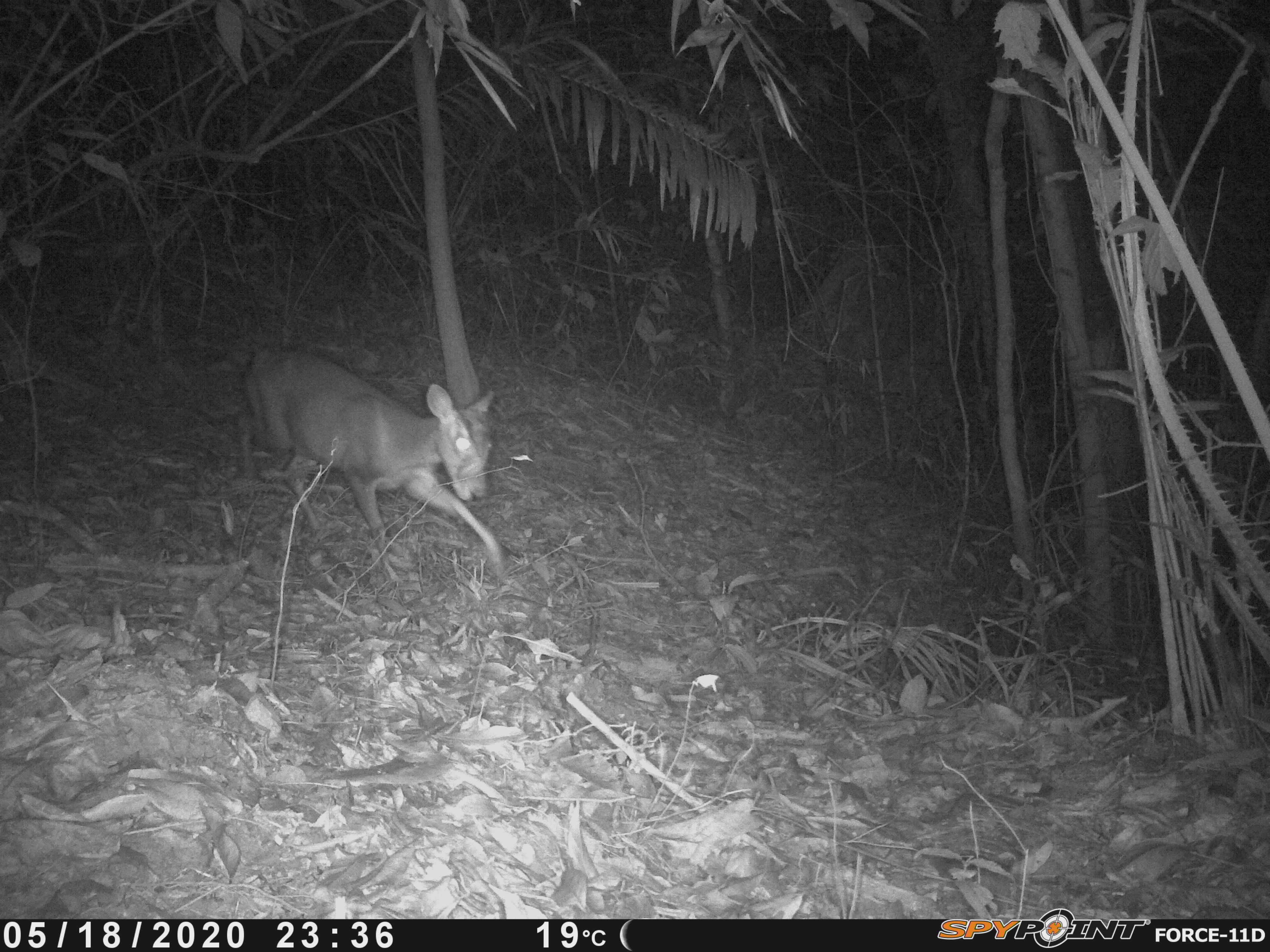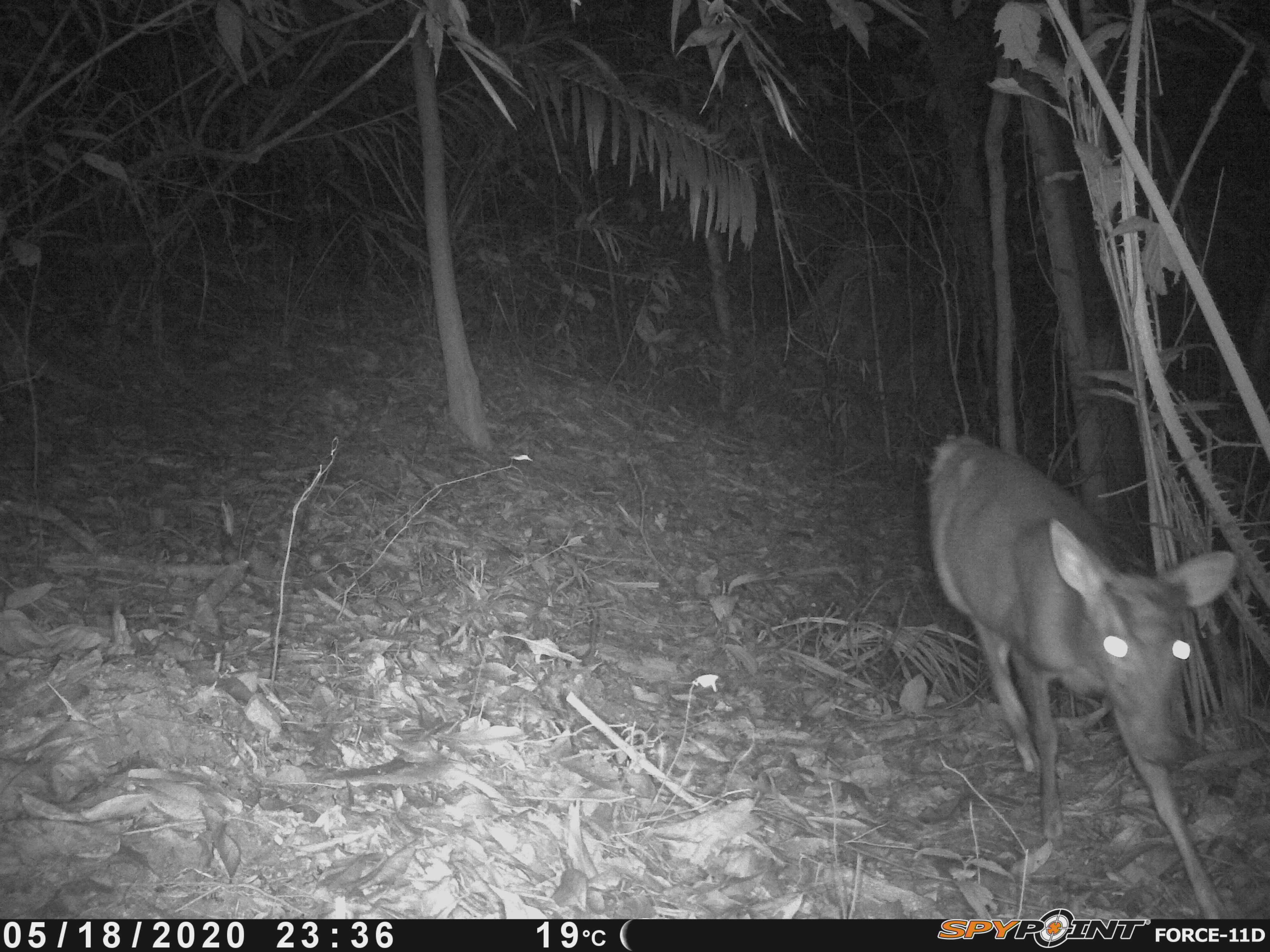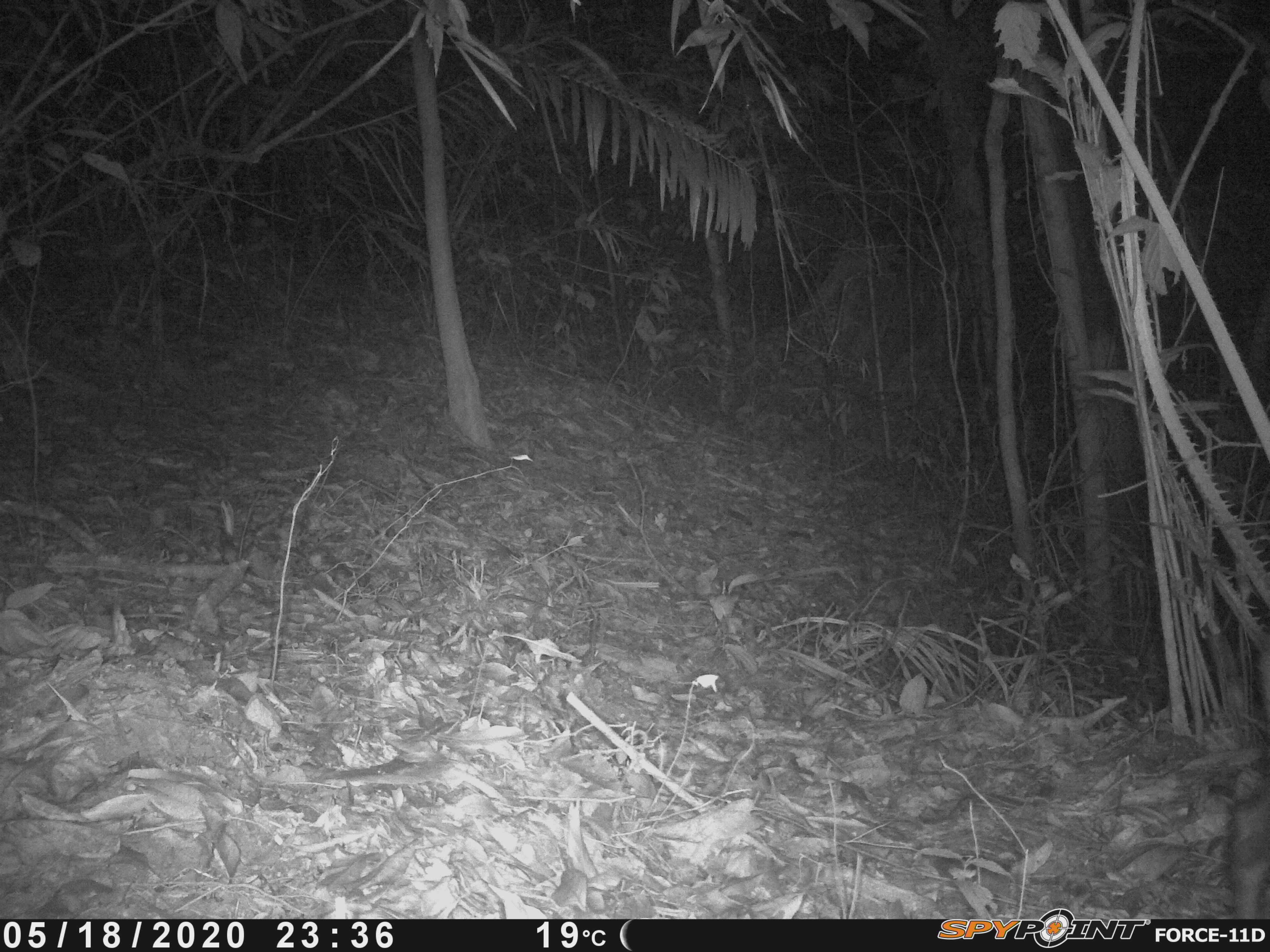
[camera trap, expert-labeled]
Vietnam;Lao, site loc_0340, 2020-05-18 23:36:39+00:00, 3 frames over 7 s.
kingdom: Animalia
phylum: Chordata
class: Mammalia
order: Artiodactyla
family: Cervidae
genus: Muntiacus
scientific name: Muntiacus rooseveltorum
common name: roosevelt's muntjac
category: roosevelts muntjac group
Roosevelts muntjac group (roosevelt's muntjac) (Muntiacus rooseveltorum). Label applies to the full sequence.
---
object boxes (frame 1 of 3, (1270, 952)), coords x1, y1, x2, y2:
roosevelts muntjac group: 235, 341, 508, 576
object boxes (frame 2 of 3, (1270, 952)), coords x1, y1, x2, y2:
roosevelts muntjac group: 922, 433, 1236, 918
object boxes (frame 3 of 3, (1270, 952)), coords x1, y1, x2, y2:
roosevelts muntjac group: 1227, 766, 1270, 916